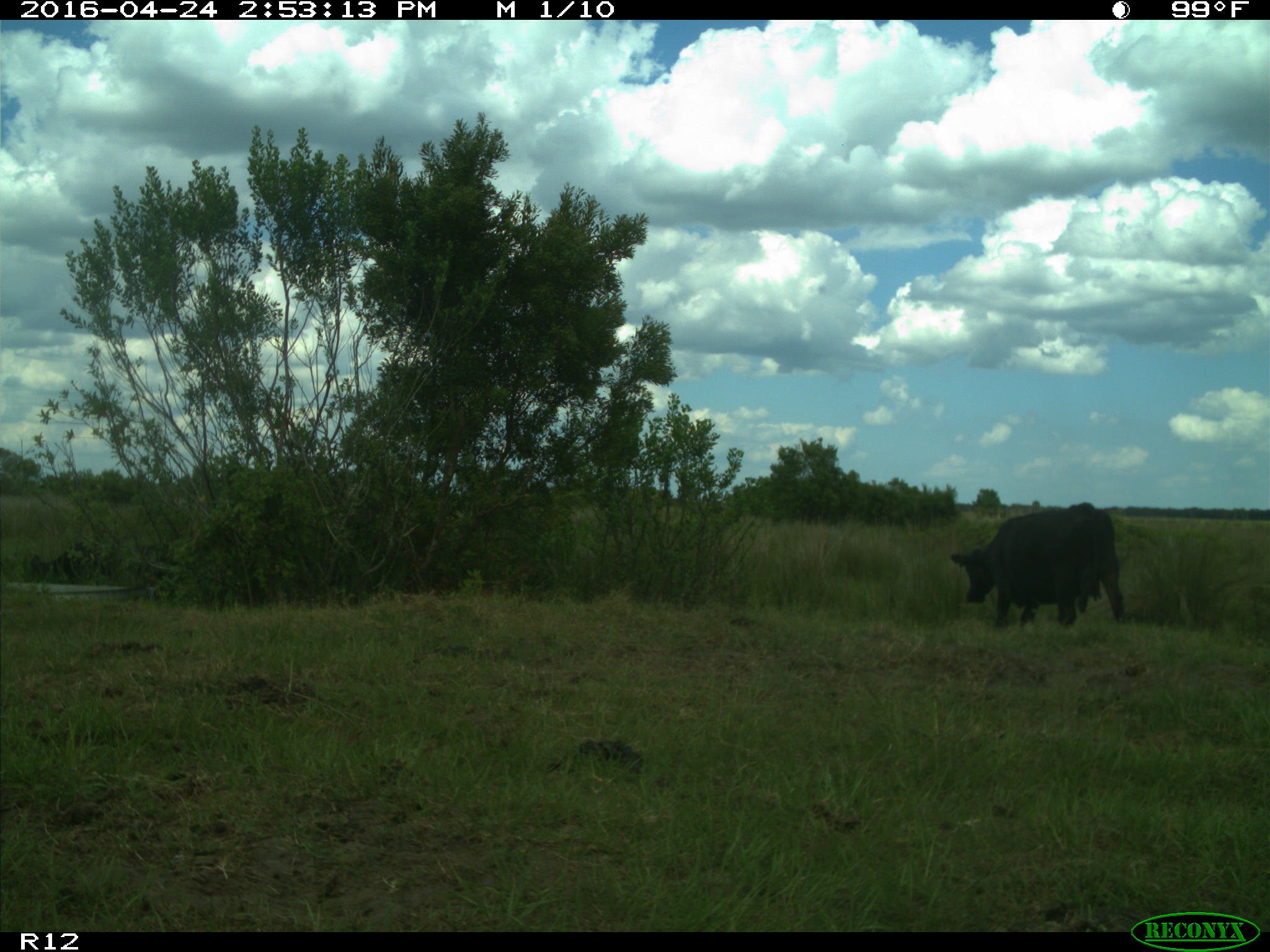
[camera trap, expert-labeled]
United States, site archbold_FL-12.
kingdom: Animalia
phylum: Chordata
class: Mammalia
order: Artiodactyla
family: Bovidae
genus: Bos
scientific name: Bos taurus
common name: domestic cow